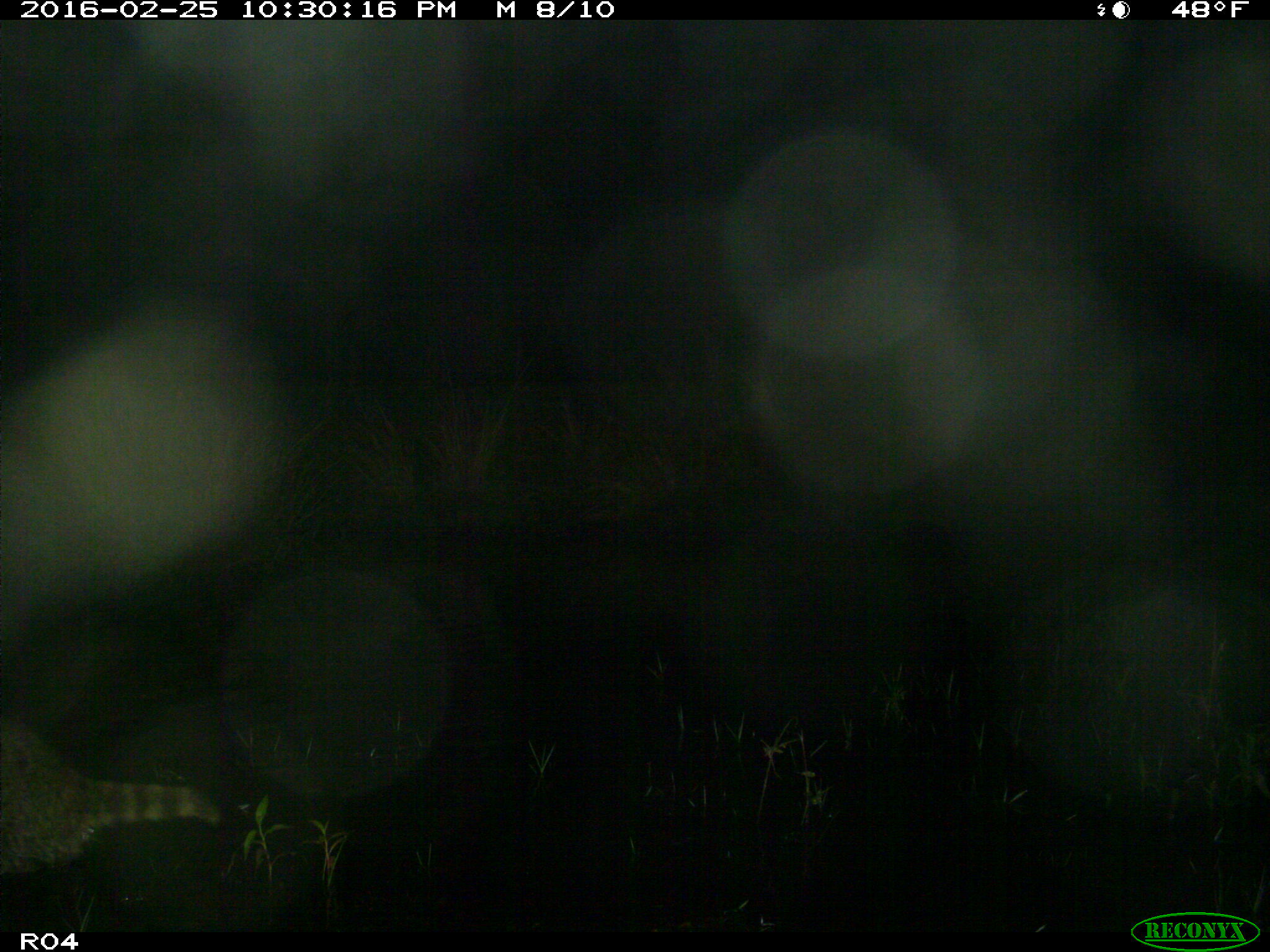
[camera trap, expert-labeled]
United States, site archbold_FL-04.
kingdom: Animalia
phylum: Chordata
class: Mammalia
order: Carnivora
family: Procyonidae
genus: Procyon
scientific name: Procyon lotor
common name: common raccoon